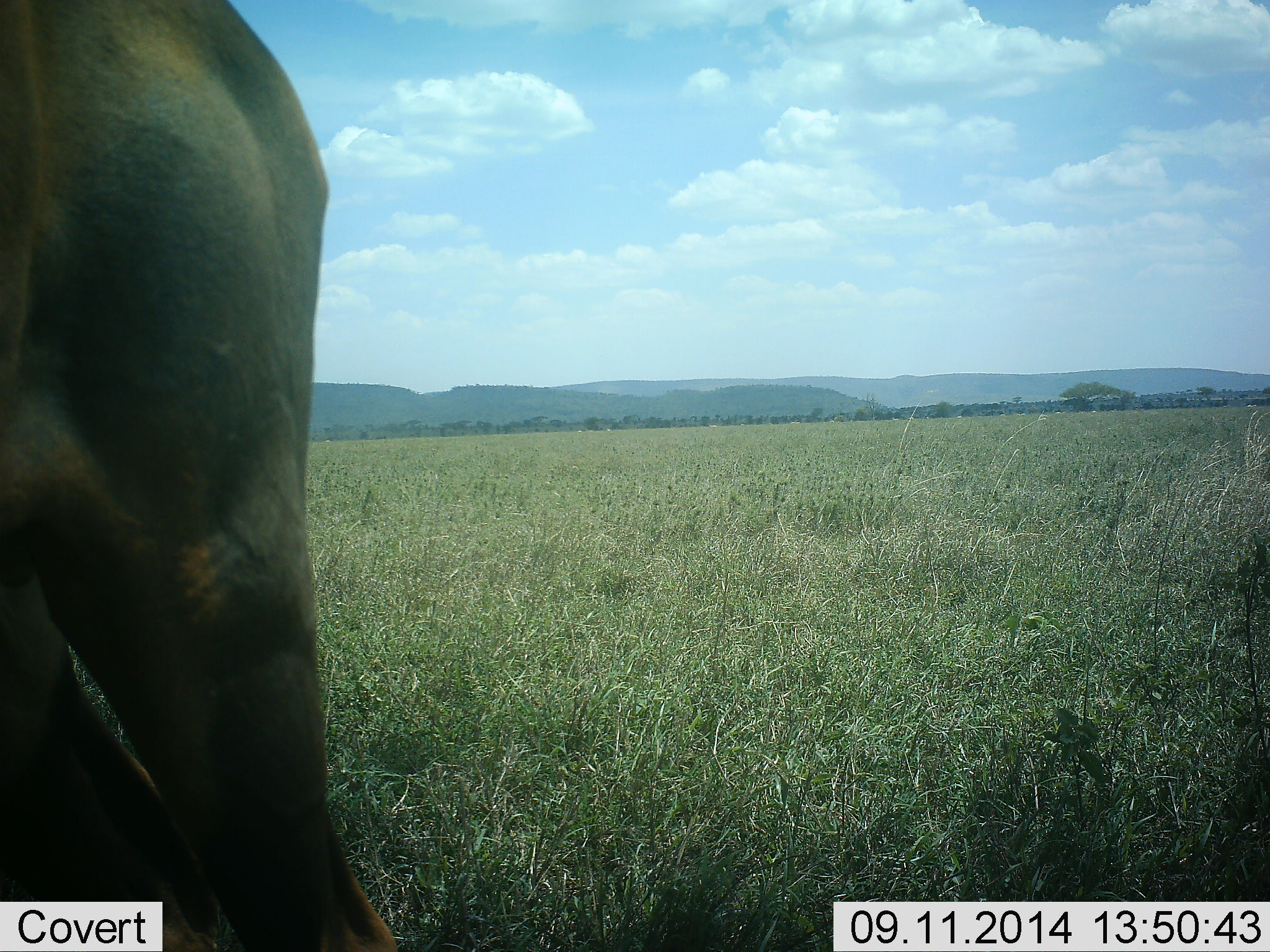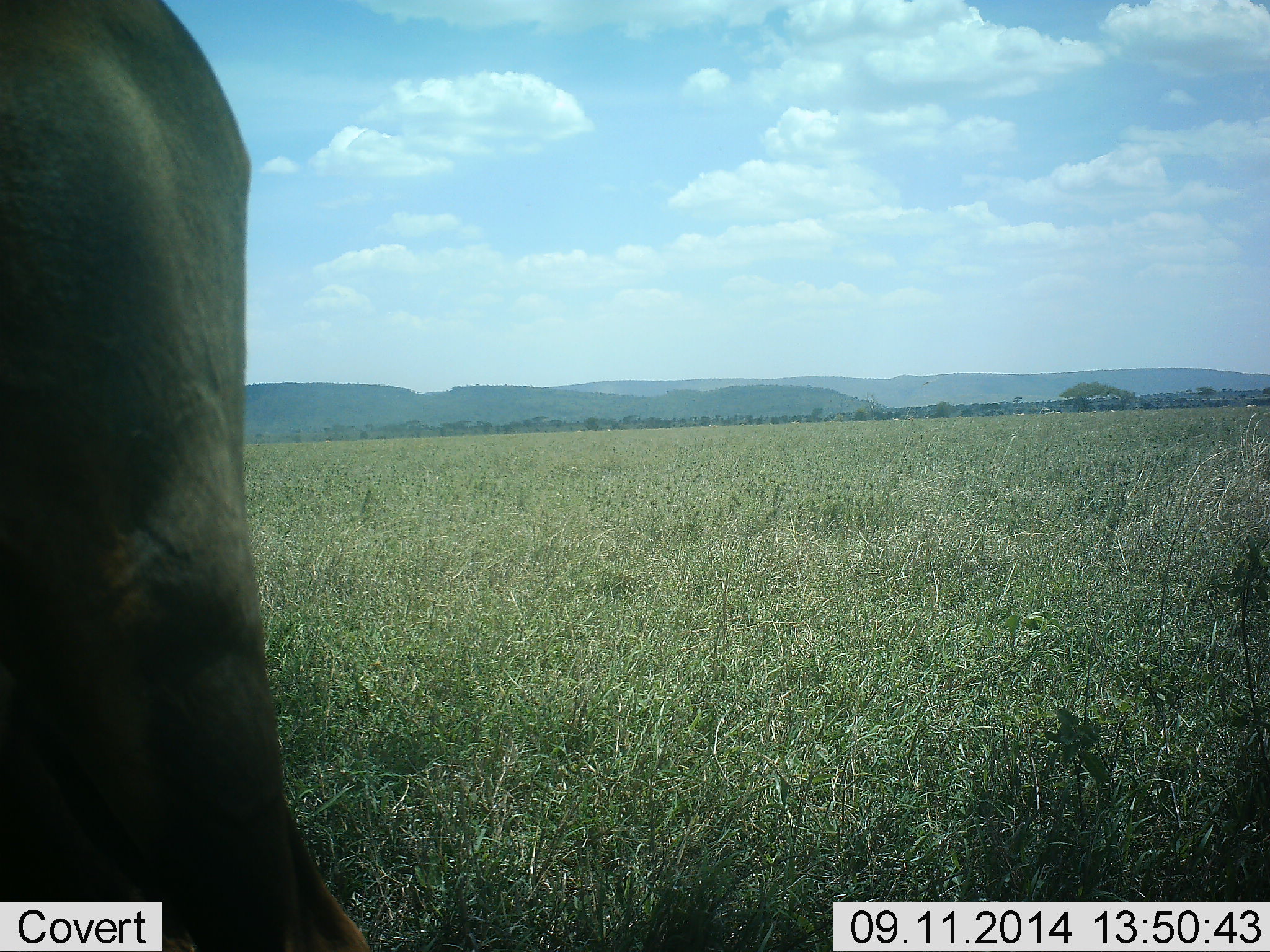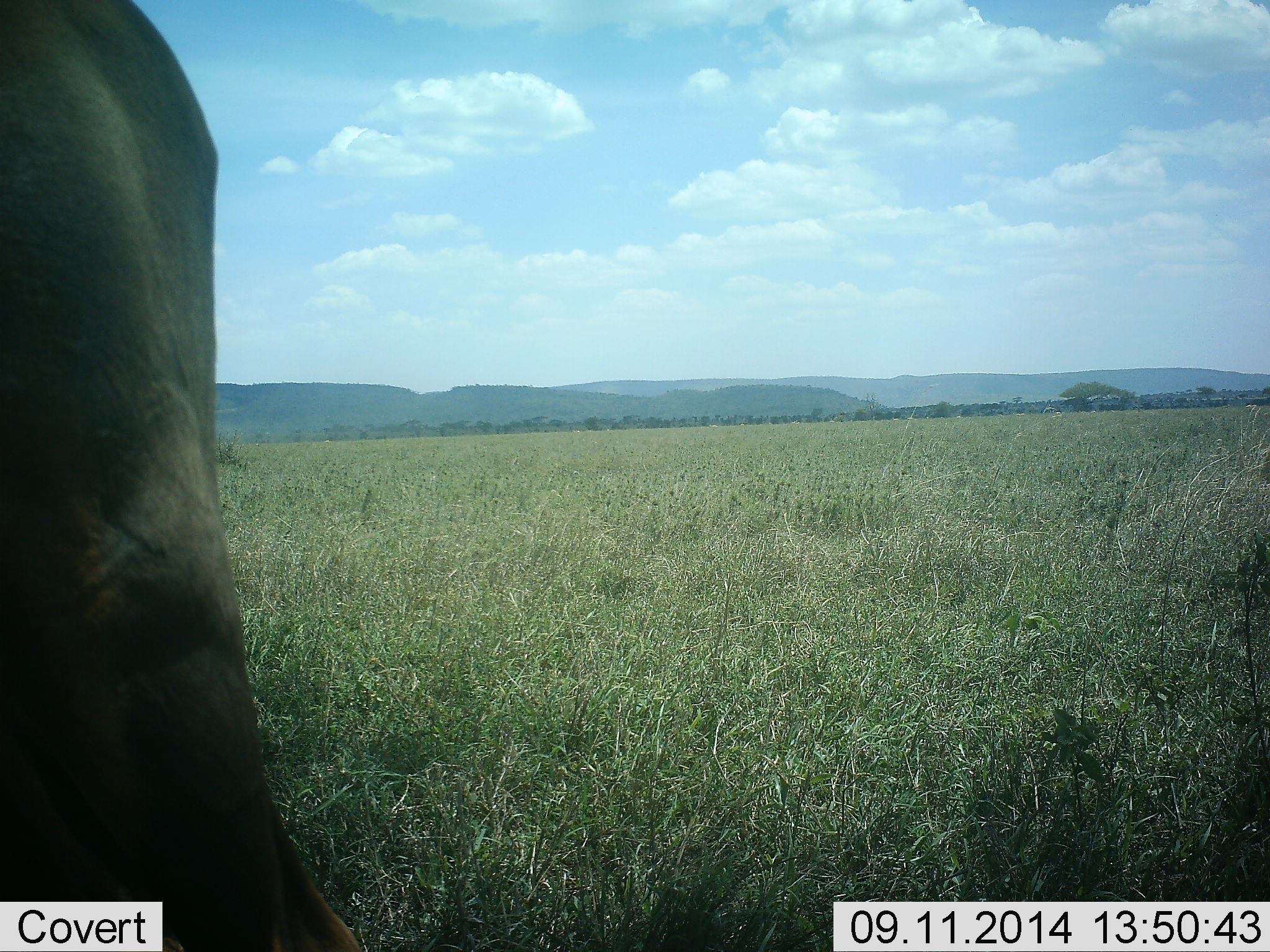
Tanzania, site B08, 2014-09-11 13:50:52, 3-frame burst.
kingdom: Animalia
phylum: Chordata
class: Mammalia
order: Proboscidea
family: Elephantidae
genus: Loxodonta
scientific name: Loxodonta africana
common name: african bush elephant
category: elephant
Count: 1.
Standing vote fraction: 57%.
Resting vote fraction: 0%.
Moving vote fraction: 43%.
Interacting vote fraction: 0%.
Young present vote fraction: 0%.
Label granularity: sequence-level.